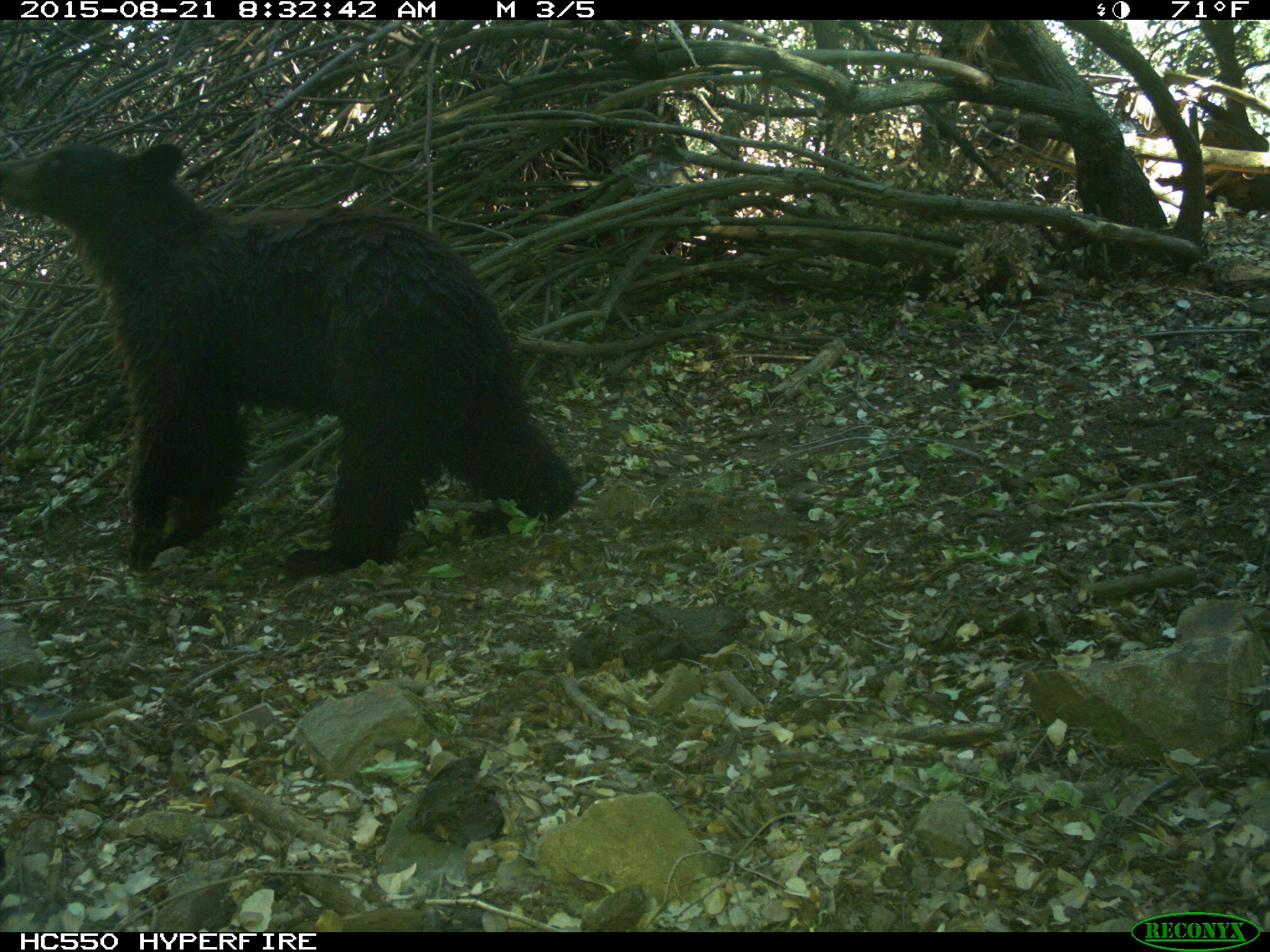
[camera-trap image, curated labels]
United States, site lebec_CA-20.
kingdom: Animalia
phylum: Chordata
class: Mammalia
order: Carnivora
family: Ursidae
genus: Ursus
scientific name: Ursus americanus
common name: american black bear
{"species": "Ursus americanus (american black bear)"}